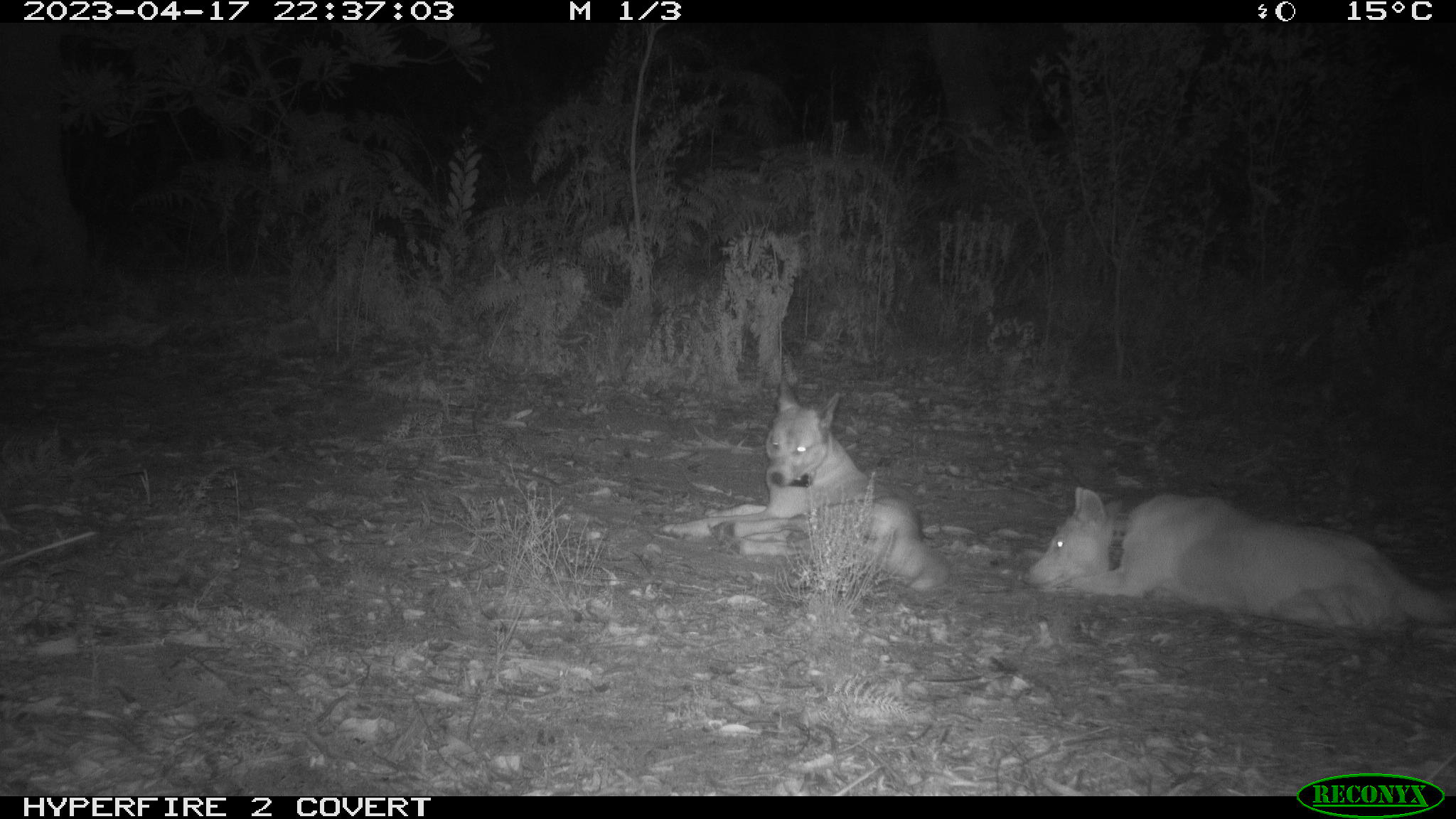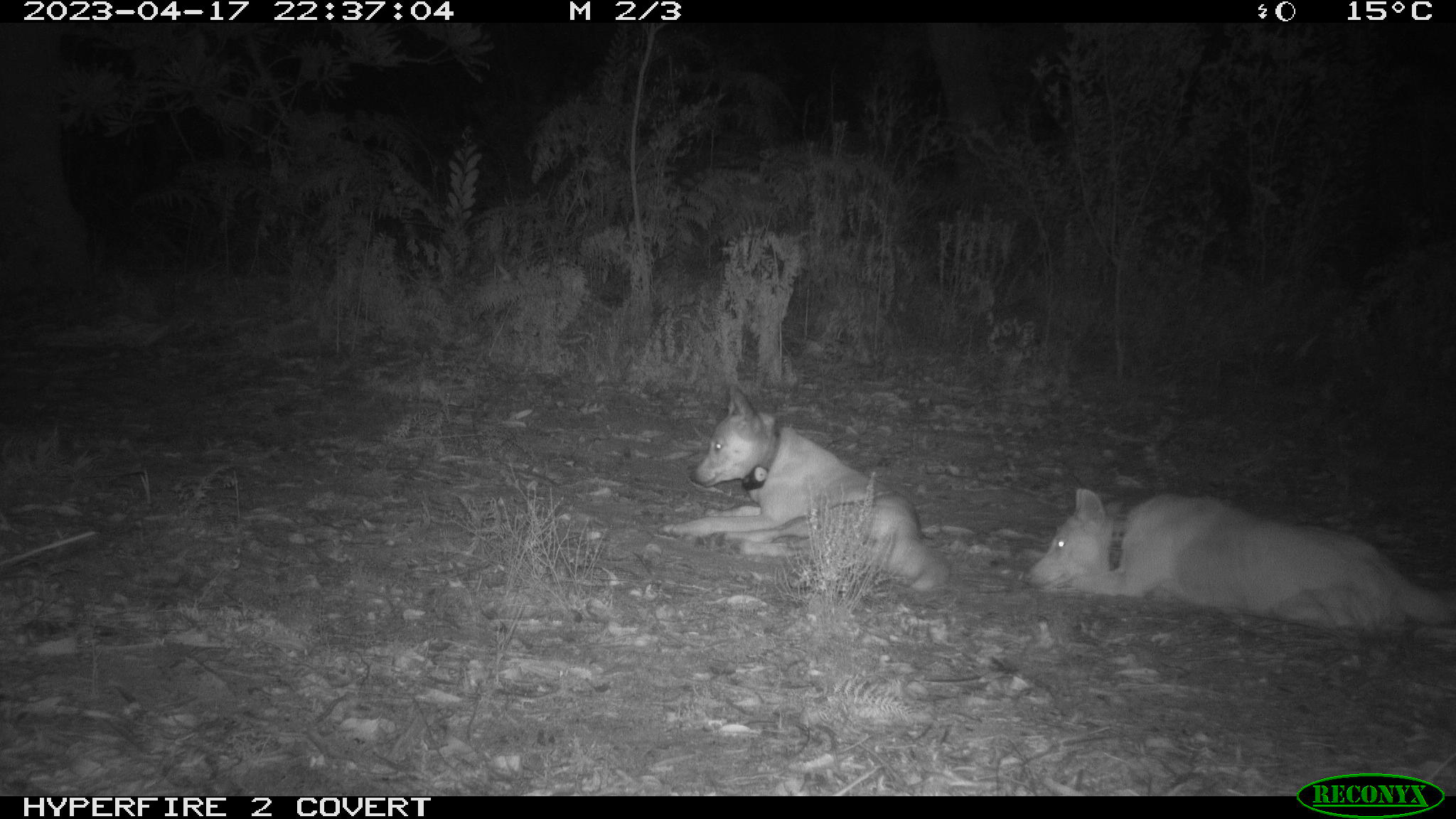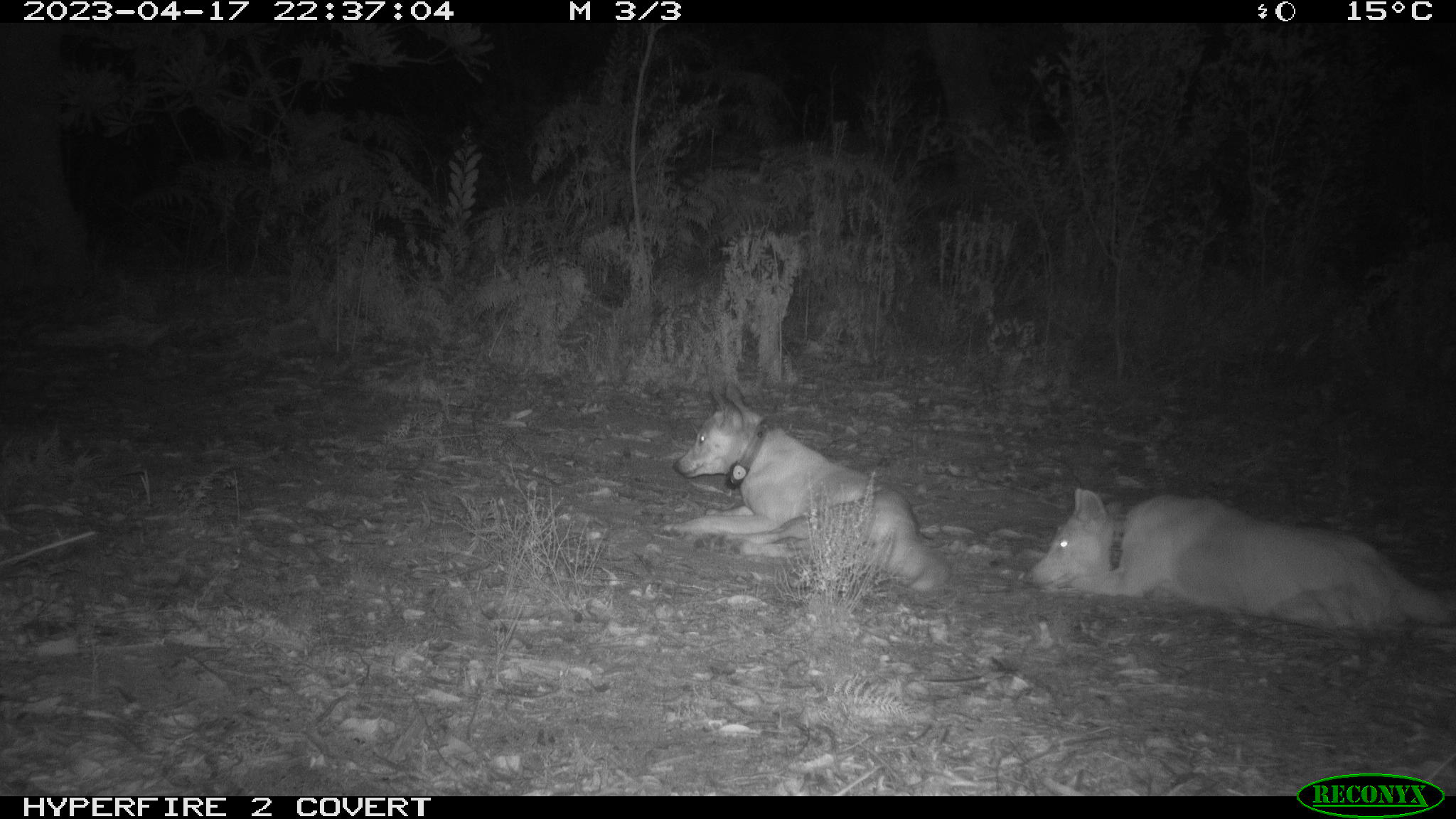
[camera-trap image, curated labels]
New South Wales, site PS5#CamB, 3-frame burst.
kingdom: Animalia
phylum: Chordata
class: Mammalia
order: Carnivora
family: Canidae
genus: Canis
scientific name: Canis familiaris dingo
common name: dingo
Dingo (Canis familiaris dingo).